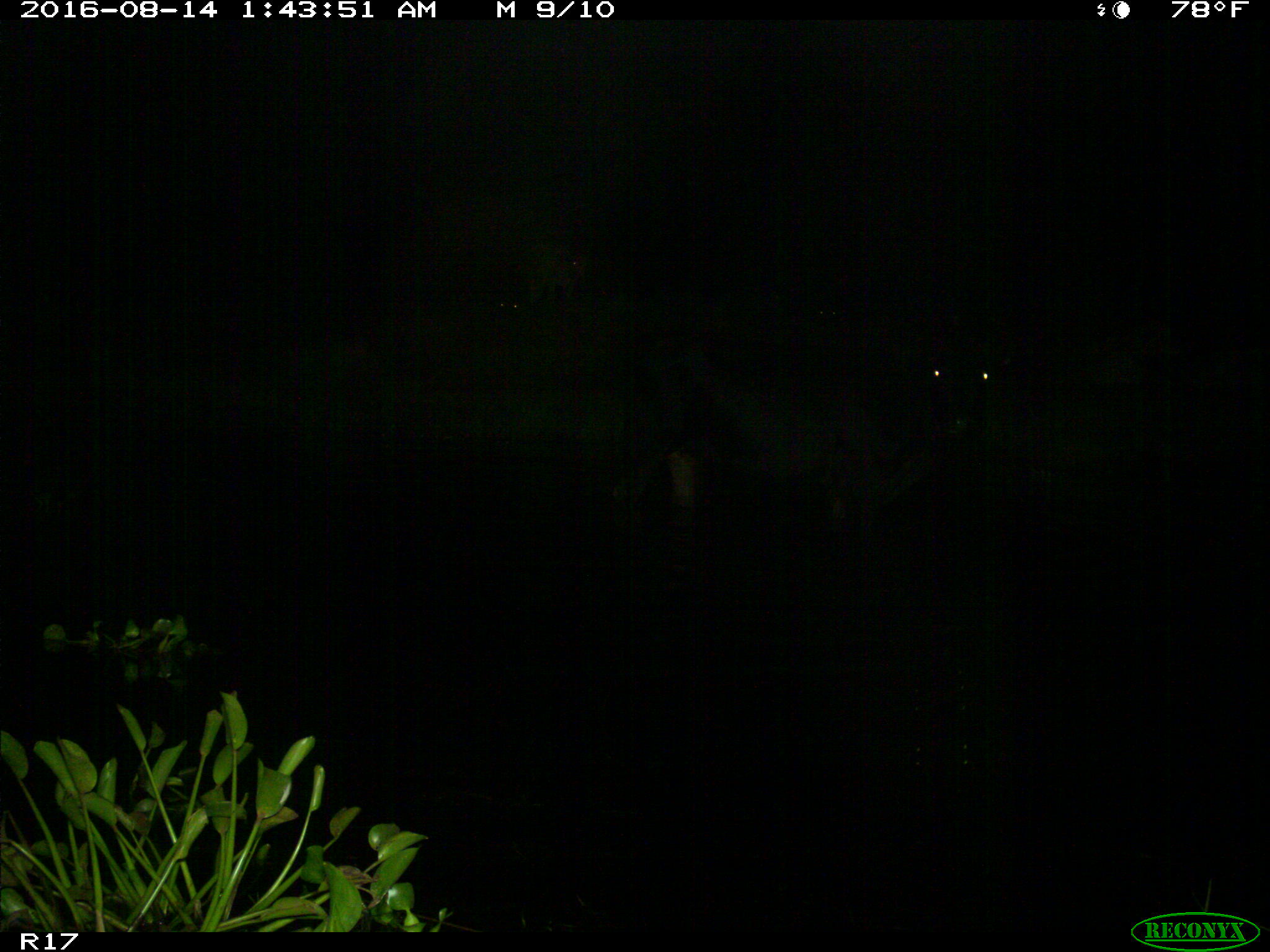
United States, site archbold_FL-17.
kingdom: Animalia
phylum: Chordata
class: Mammalia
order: Artiodactyla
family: Bovidae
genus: Bos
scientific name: Bos taurus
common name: domestic cow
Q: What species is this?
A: Bos taurus (domestic cow).